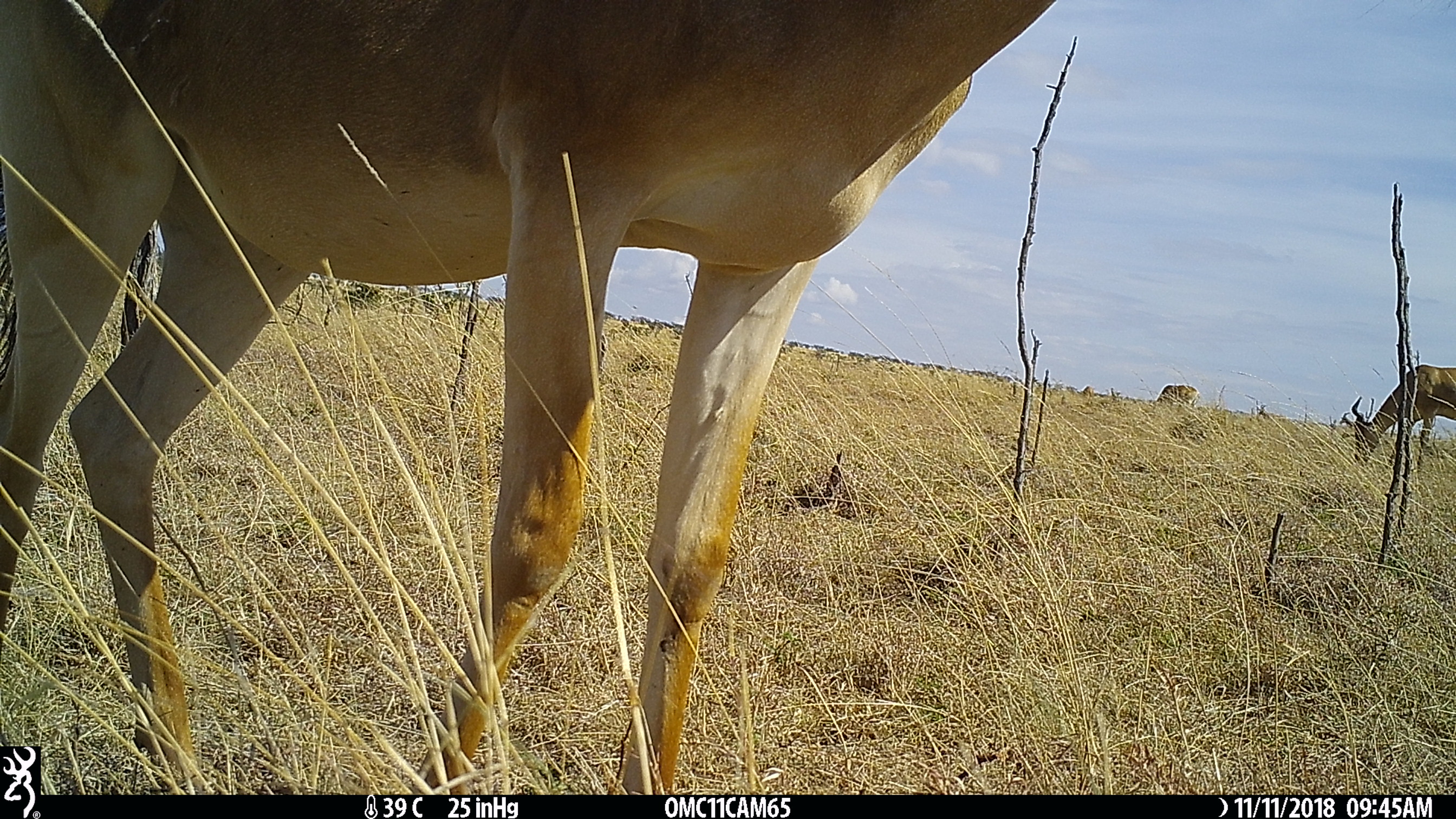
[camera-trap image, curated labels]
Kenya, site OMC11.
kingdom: Animalia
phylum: Chordata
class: Mammalia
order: Artiodactyla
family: Bovidae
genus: Alcelaphus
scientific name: Alcelaphus buselaphus cokii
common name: coke's hartebeest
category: hartebeest cokes